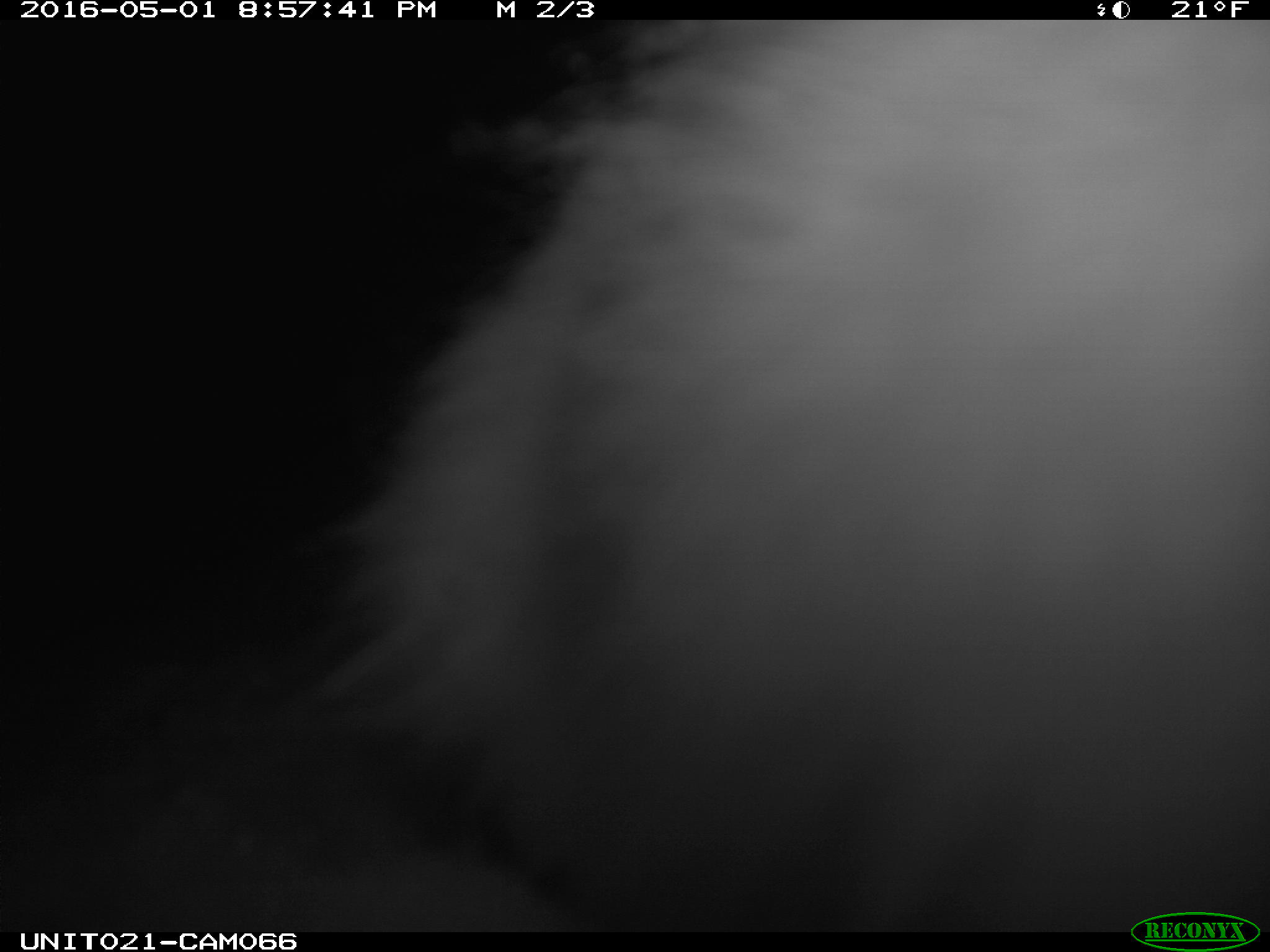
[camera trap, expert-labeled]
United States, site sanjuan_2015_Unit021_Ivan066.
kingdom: Animalia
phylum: Chordata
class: Mammalia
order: Lagomorpha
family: Leporidae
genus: Lepus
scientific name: Lepus americanus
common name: snowshoe hare